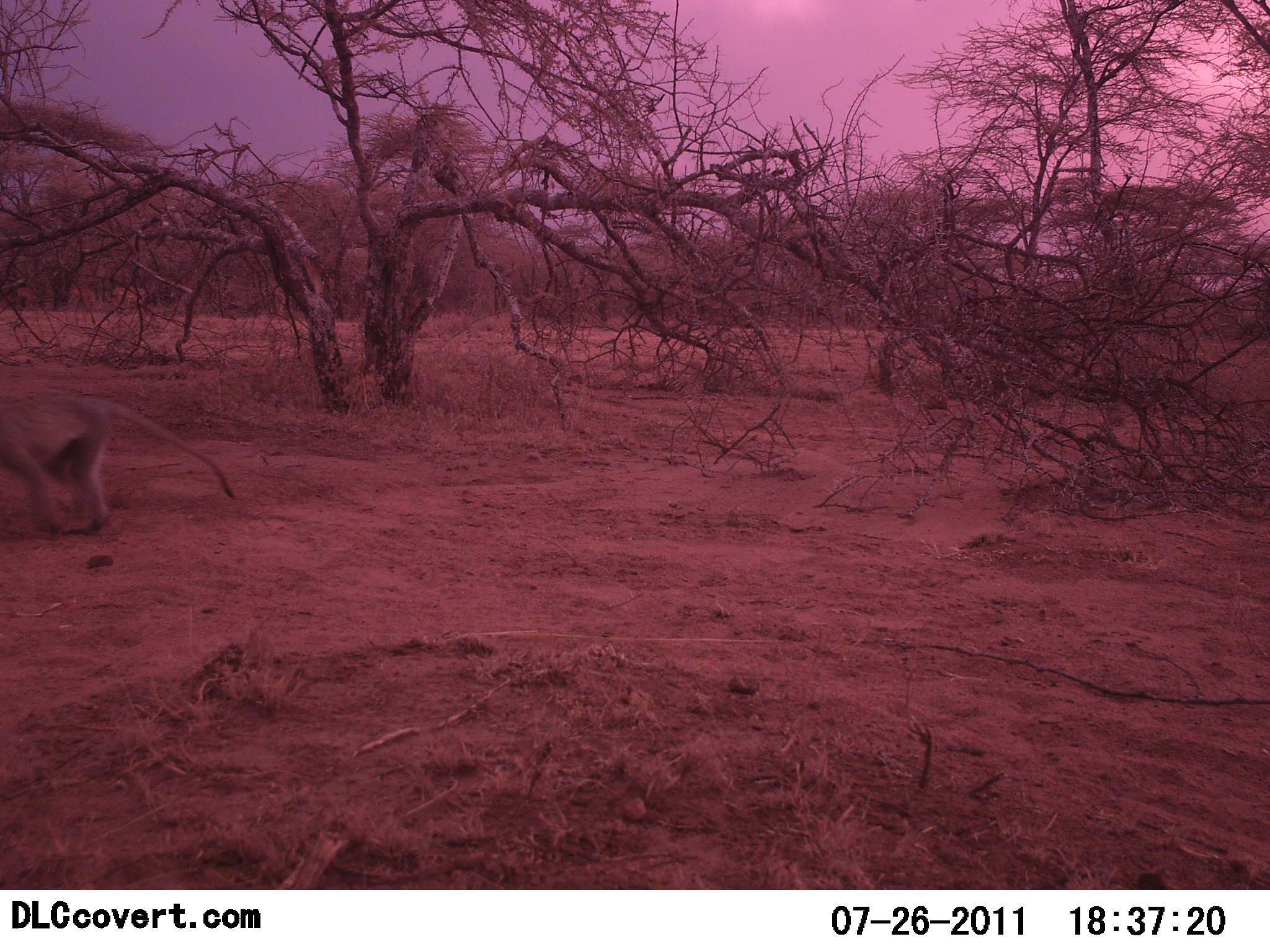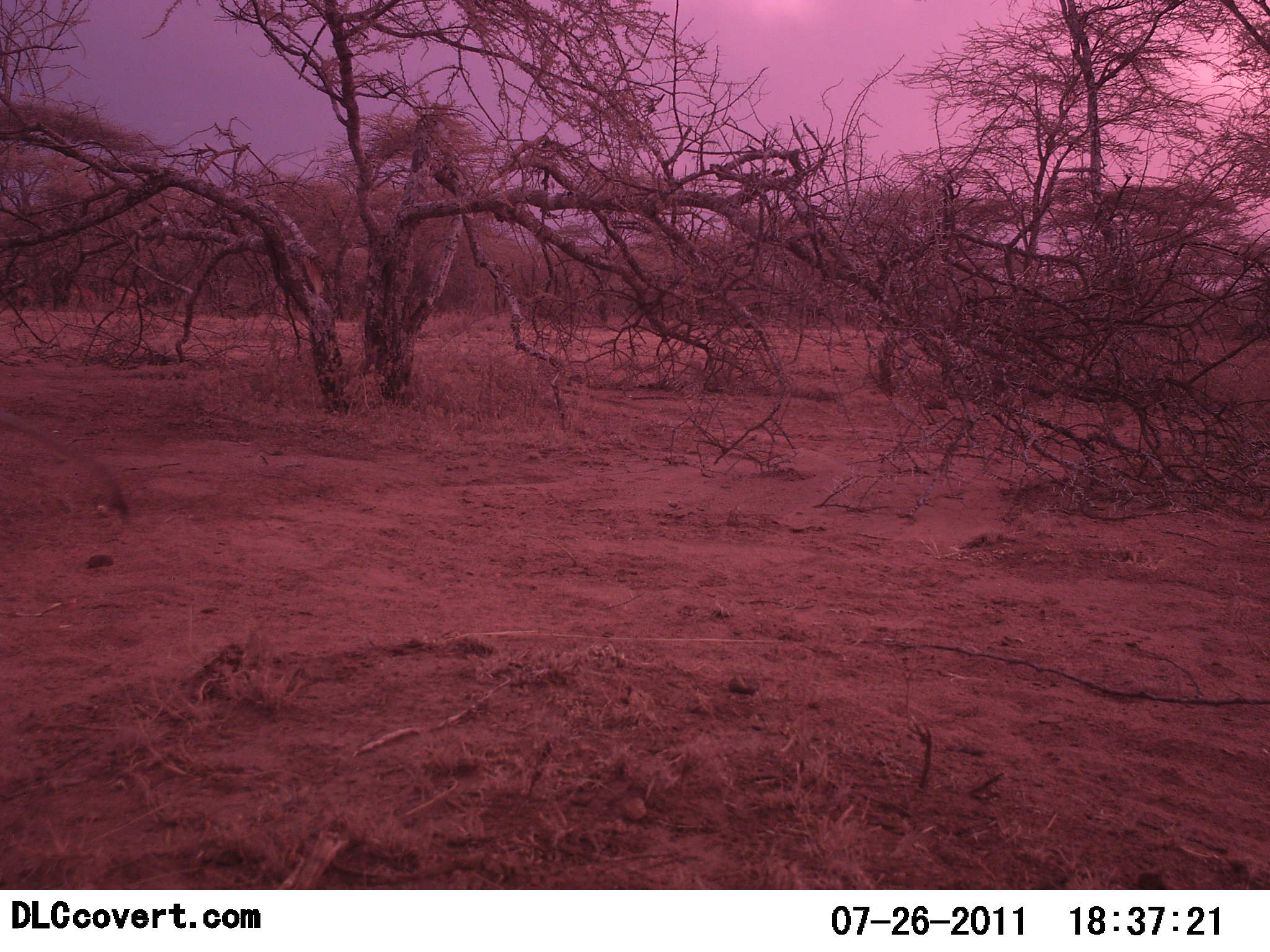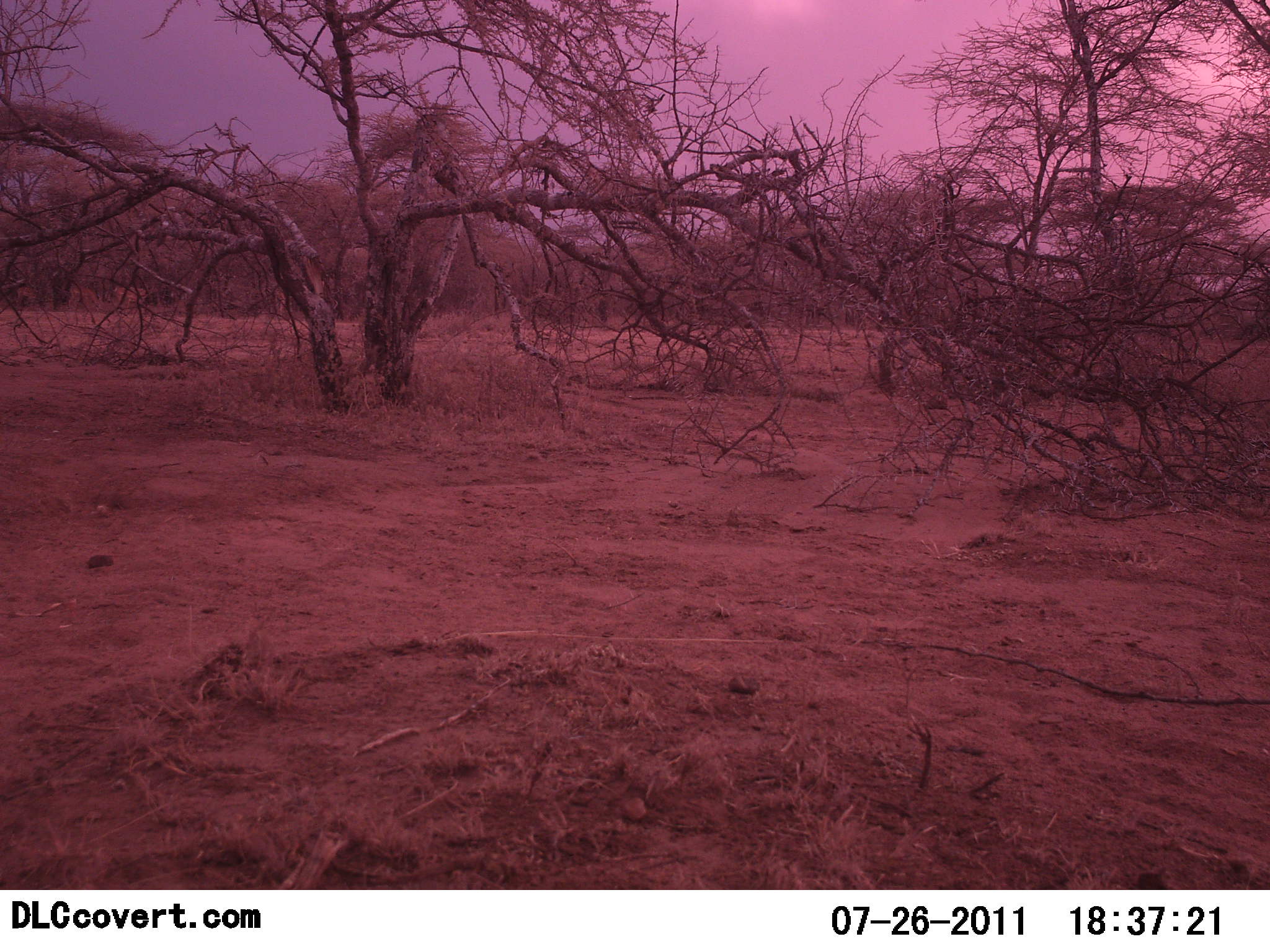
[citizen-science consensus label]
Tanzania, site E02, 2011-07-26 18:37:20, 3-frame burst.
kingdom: Animalia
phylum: Chordata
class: Mammalia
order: Primates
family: Cercopithecidae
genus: Chlorocebus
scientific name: Chlorocebus pygerythrus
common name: vervet monkey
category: monkeyvervet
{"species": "monkeyvervet (vervet monkey) (Chlorocebus pygerythrus)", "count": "1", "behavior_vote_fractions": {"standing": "0%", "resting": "0%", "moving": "100%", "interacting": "0%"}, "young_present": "0%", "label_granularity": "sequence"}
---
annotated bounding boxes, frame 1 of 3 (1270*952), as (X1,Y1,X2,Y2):
animal: (0,394,237,535)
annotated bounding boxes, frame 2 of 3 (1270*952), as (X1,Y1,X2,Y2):
animal: (0,408,128,516)